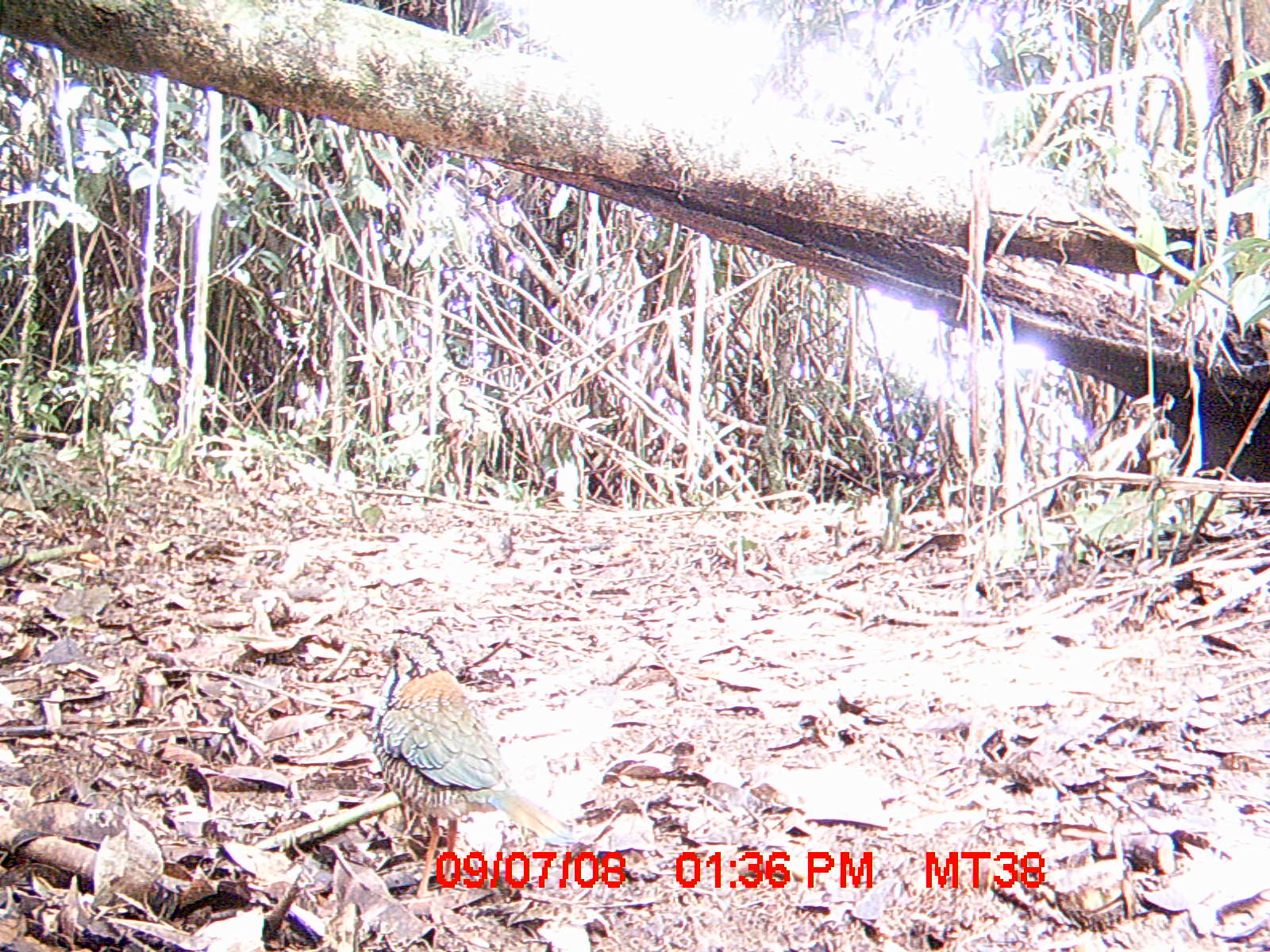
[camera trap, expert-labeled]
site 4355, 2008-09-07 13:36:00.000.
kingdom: Animalia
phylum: Chordata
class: Aves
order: Cuculiformes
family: Cuculidae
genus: Coua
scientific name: Coua serriana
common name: red-breasted coua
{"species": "Coua serriana (red-breasted coua)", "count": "1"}